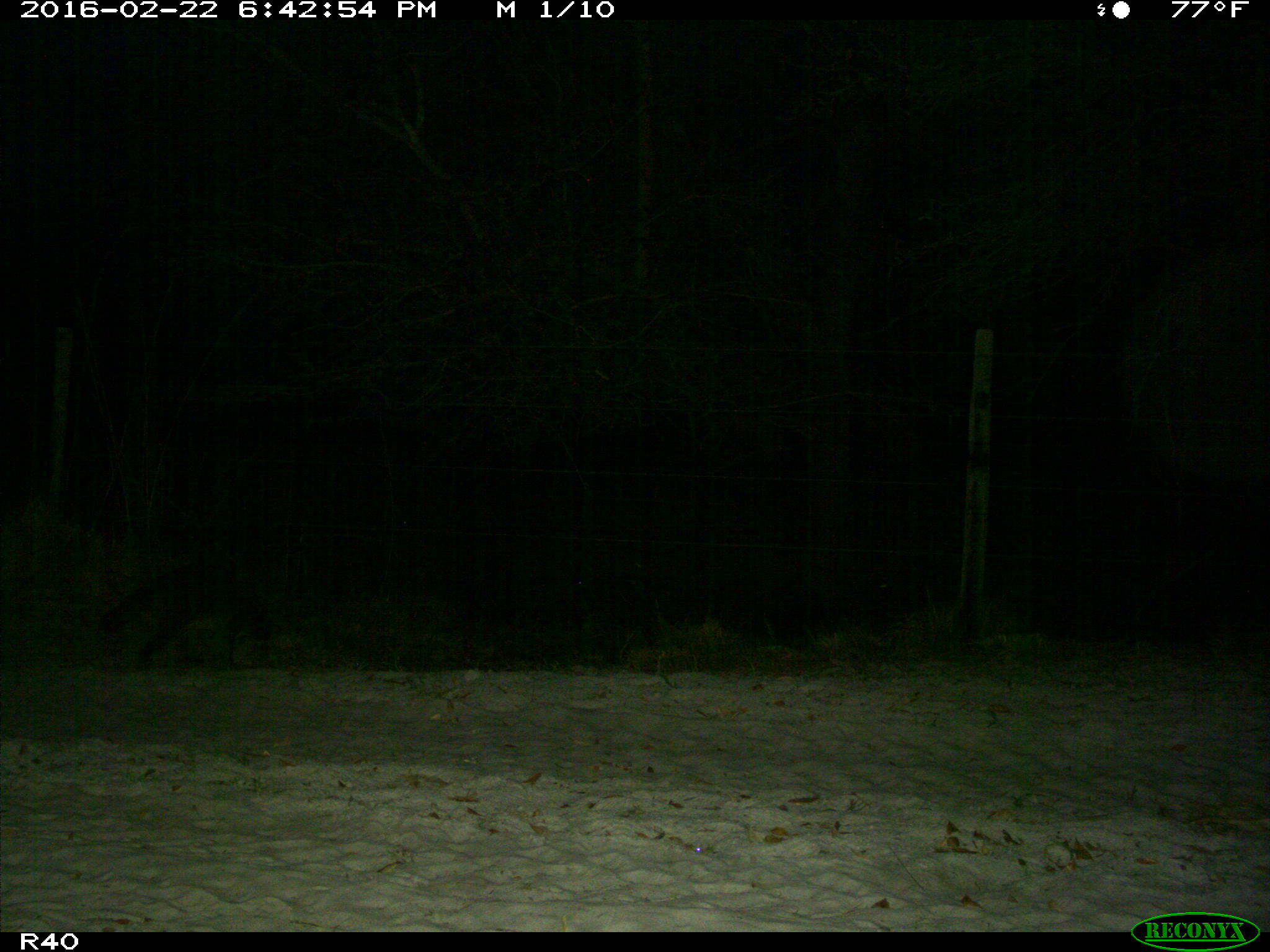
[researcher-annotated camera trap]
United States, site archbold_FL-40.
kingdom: Animalia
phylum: Chordata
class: Mammalia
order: Carnivora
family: Procyonidae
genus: Procyon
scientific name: Procyon lotor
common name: common raccoon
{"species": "Procyon lotor (common raccoon)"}